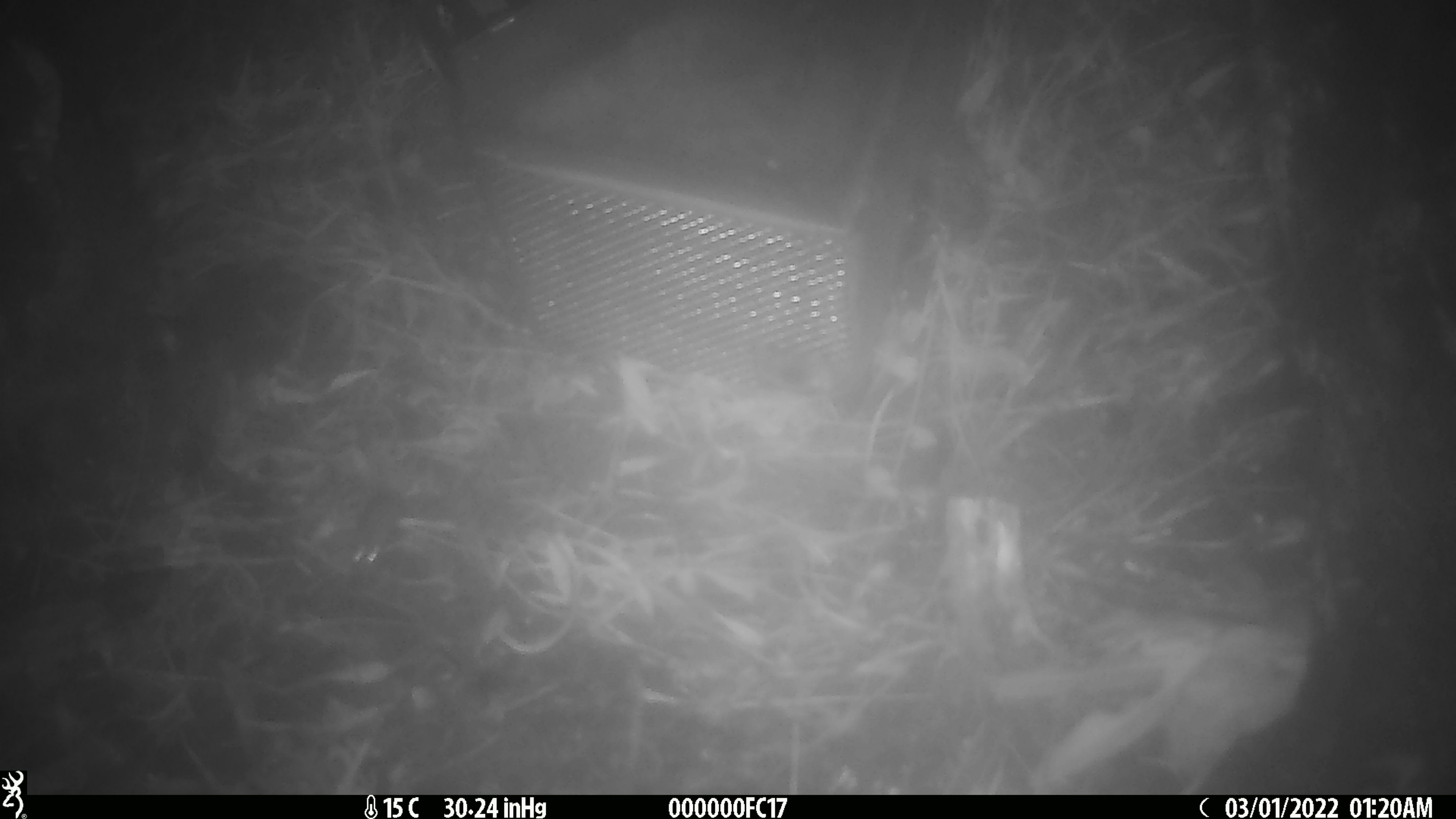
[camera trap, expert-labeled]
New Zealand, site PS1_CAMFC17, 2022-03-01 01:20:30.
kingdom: Animalia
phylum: Chordata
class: Mammalia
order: Rodentia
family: Muridae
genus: Mus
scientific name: Mus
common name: mouse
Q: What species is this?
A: Mouse (Mus).